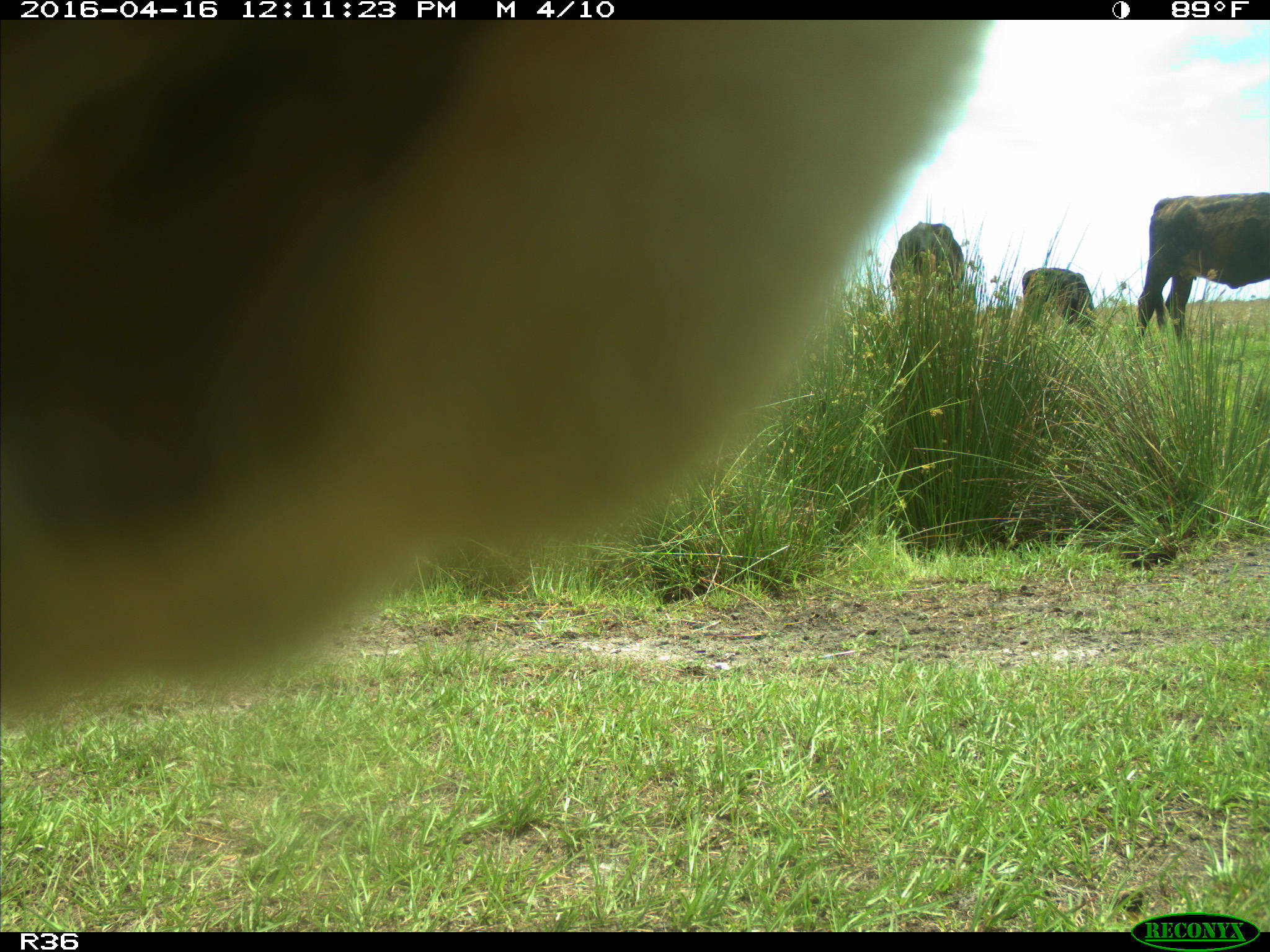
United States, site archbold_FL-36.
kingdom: Animalia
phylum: Chordata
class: Mammalia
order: Artiodactyla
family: Bovidae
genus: Bos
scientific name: Bos taurus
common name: domestic cow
Bos taurus (domestic cow).